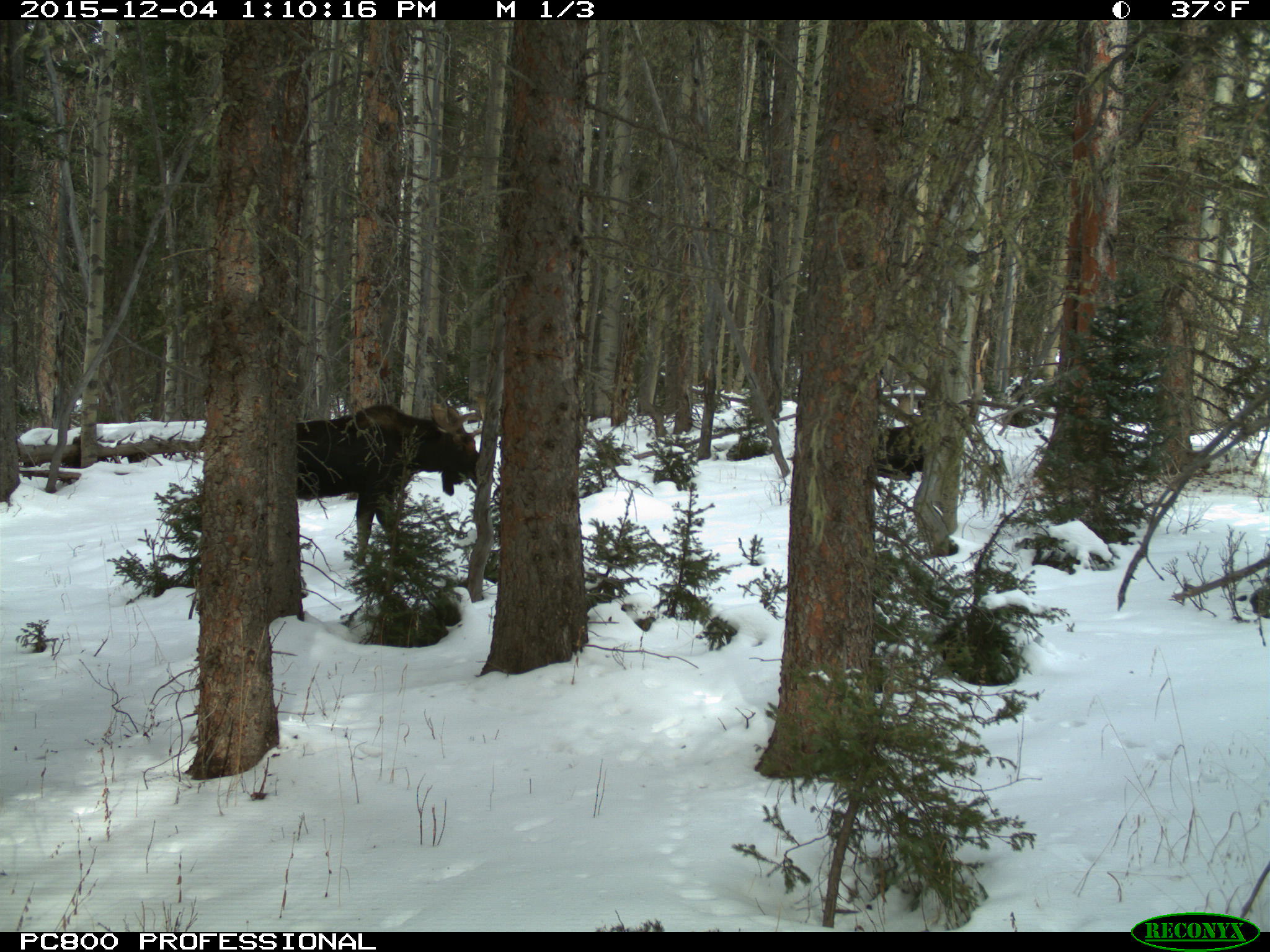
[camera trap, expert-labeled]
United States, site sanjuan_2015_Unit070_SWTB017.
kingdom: Animalia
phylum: Chordata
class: Mammalia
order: Artiodactyla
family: Cervidae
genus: Alces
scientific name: Alces alces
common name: moose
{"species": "Alces alces (moose)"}